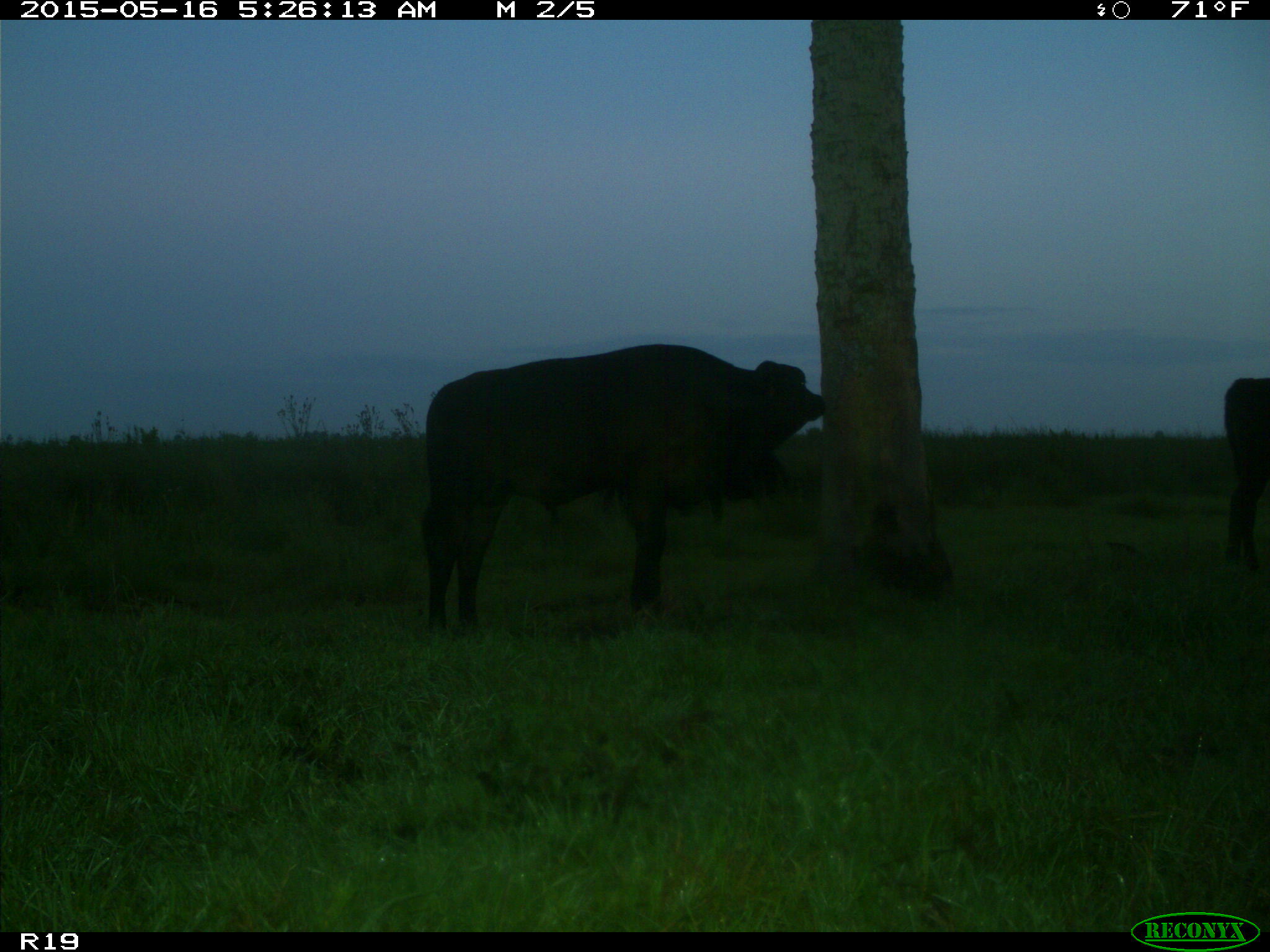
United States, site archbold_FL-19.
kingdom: Animalia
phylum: Chordata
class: Mammalia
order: Artiodactyla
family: Bovidae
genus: Bos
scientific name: Bos taurus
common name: domestic cow